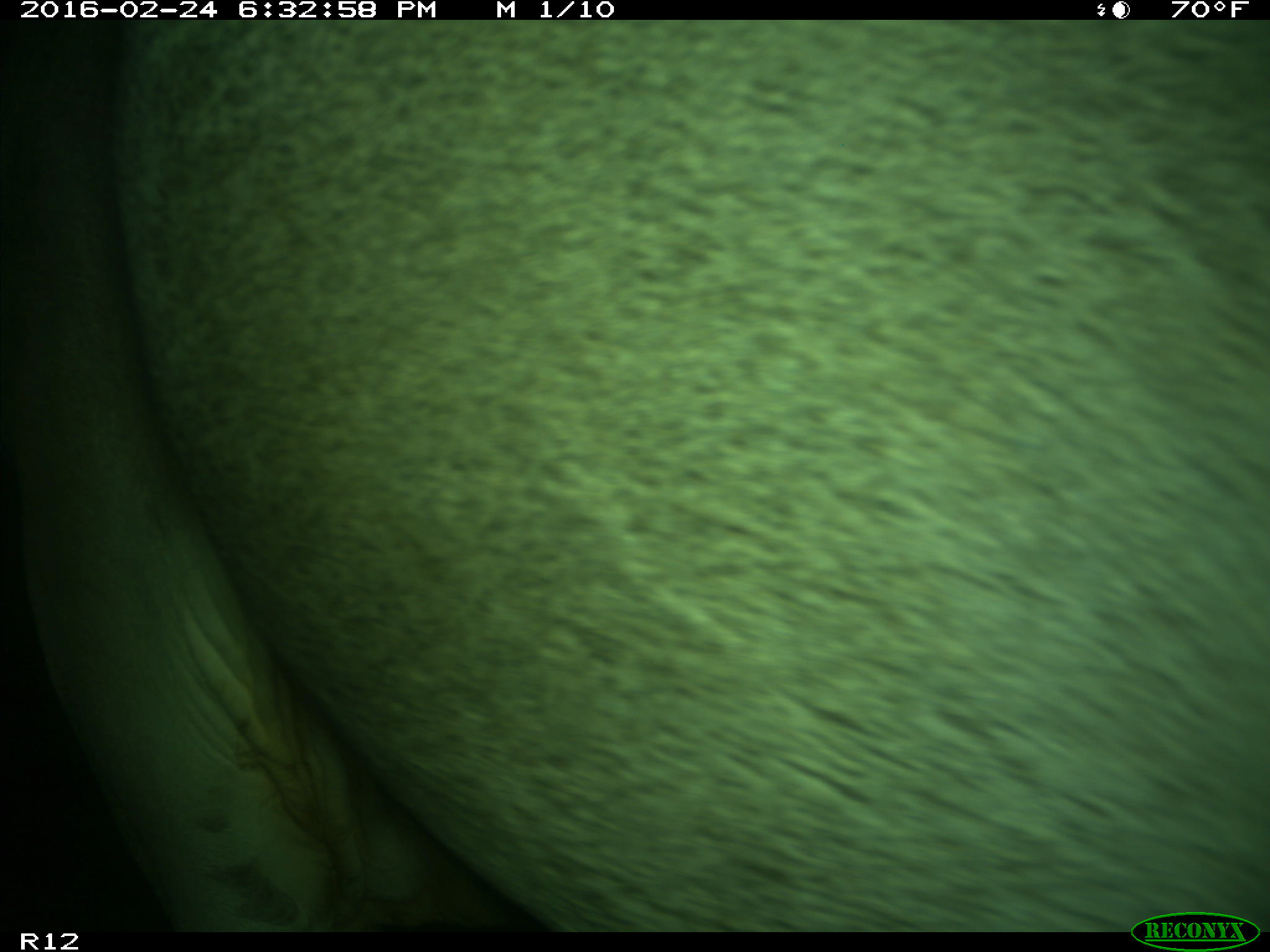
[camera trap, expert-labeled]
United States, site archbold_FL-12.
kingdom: Animalia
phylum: Chordata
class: Mammalia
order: Artiodactyla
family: Bovidae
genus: Bos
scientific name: Bos taurus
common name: domestic cow